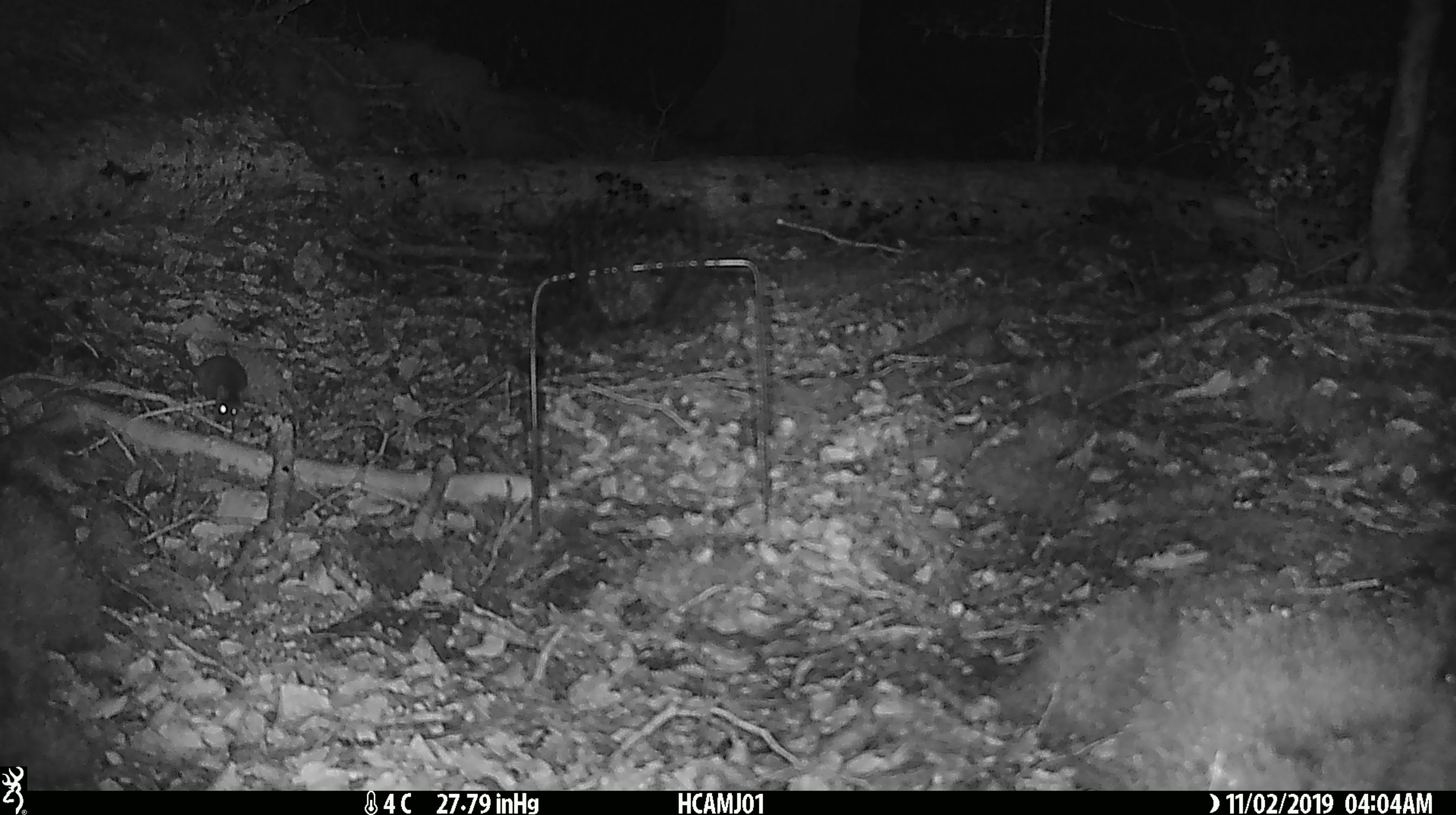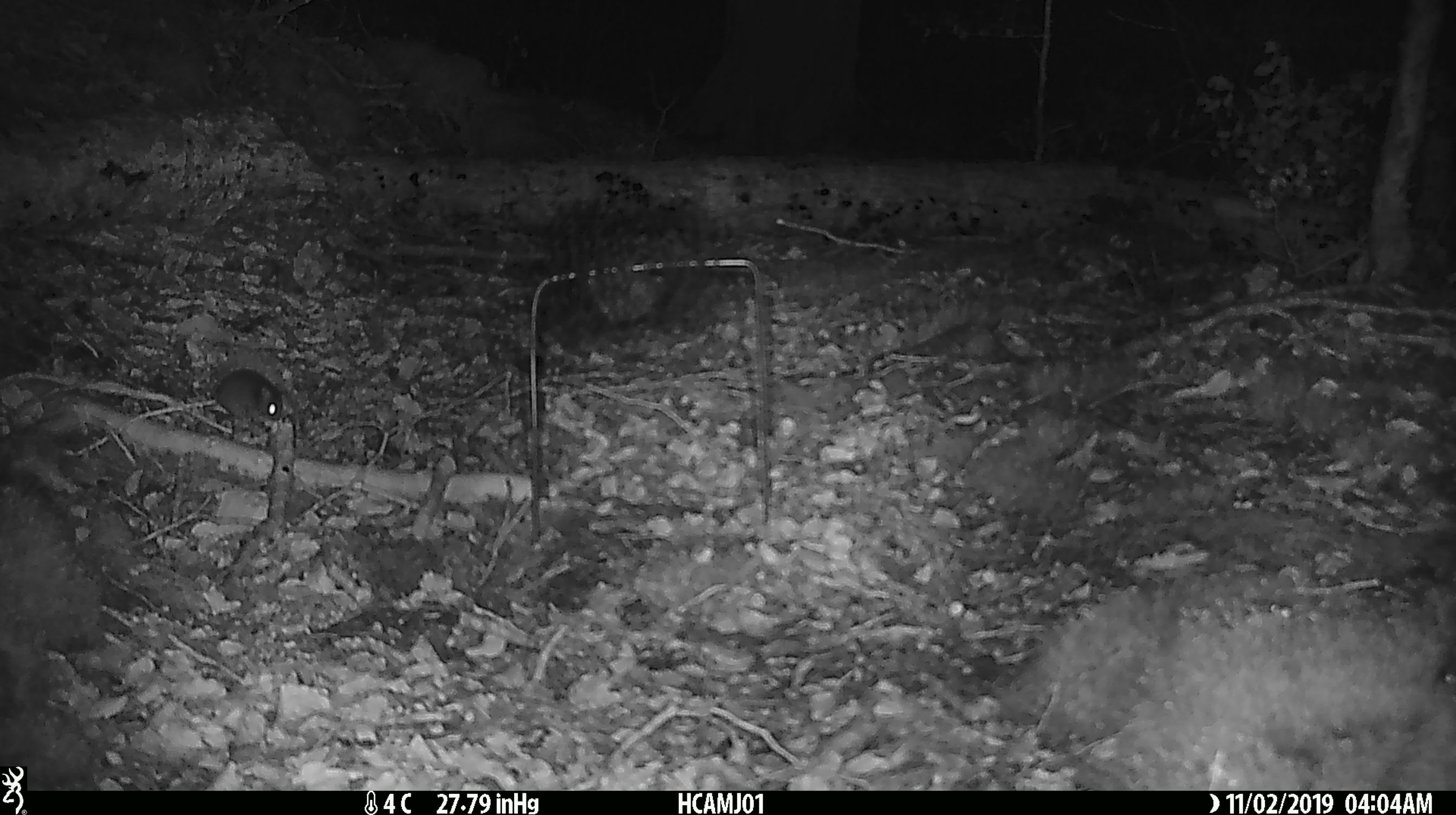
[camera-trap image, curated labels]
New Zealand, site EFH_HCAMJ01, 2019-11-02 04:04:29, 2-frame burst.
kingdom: Animalia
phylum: Chordata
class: Mammalia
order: Rodentia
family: Muridae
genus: Mus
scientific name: Mus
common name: mouse